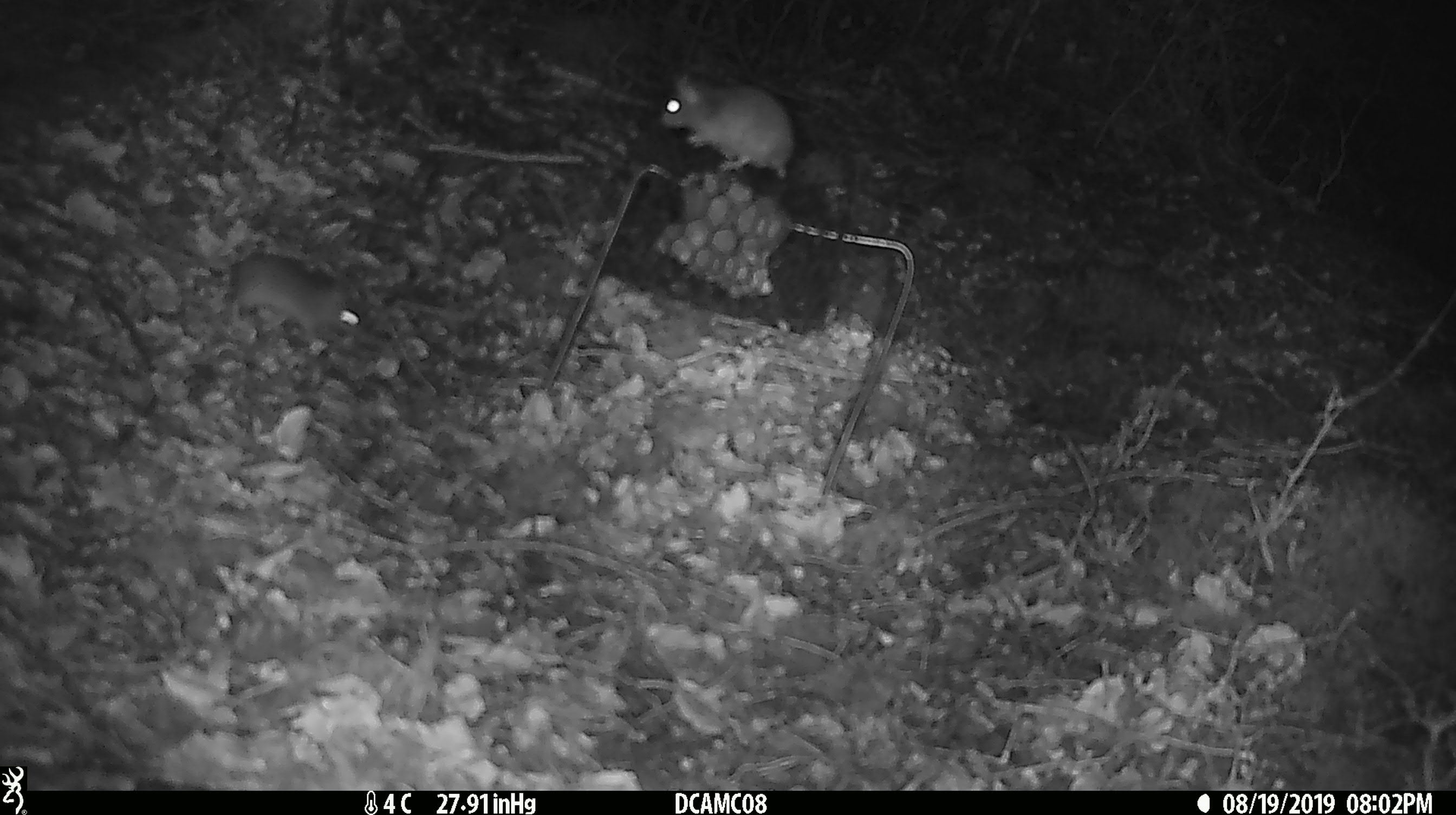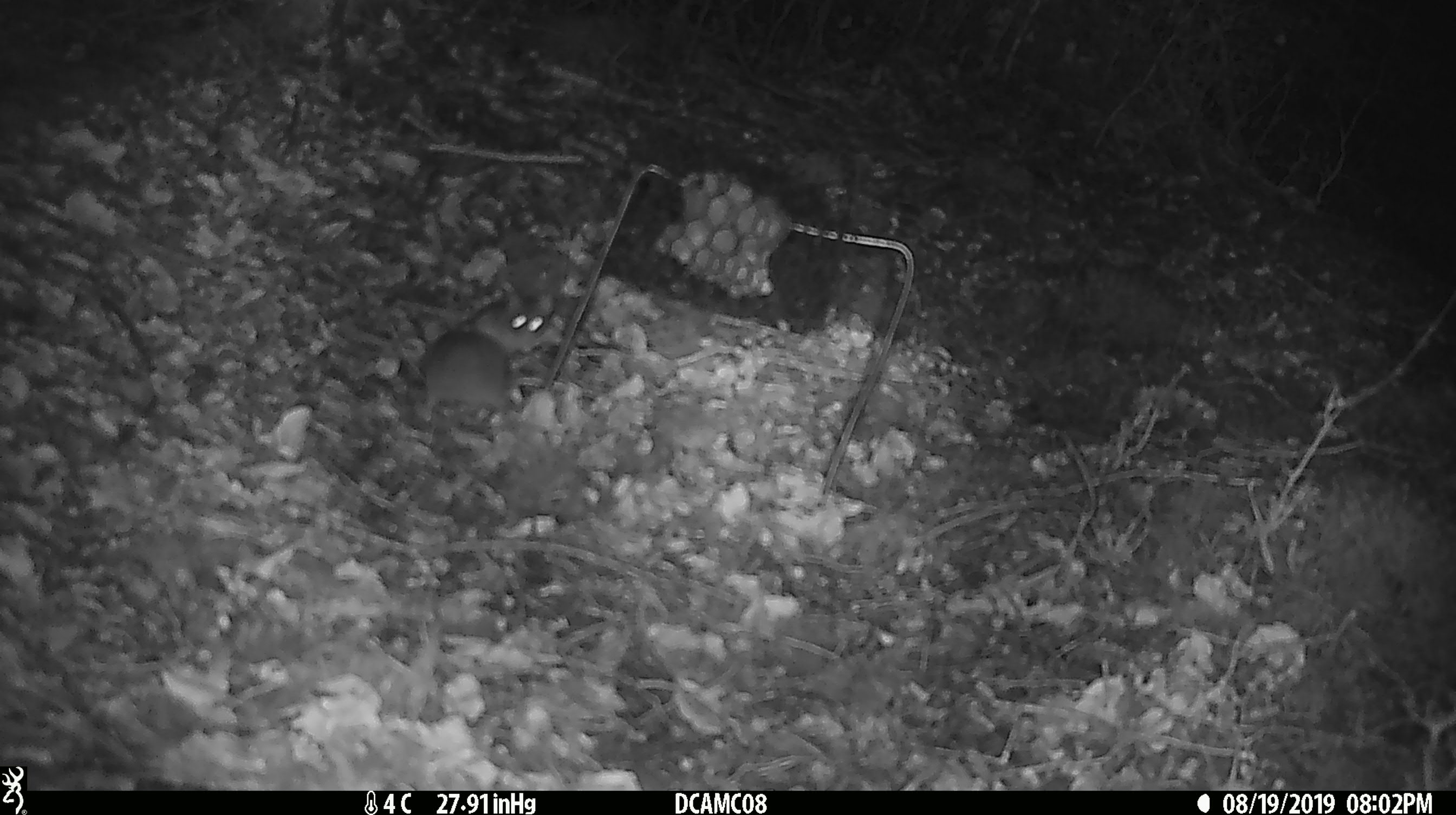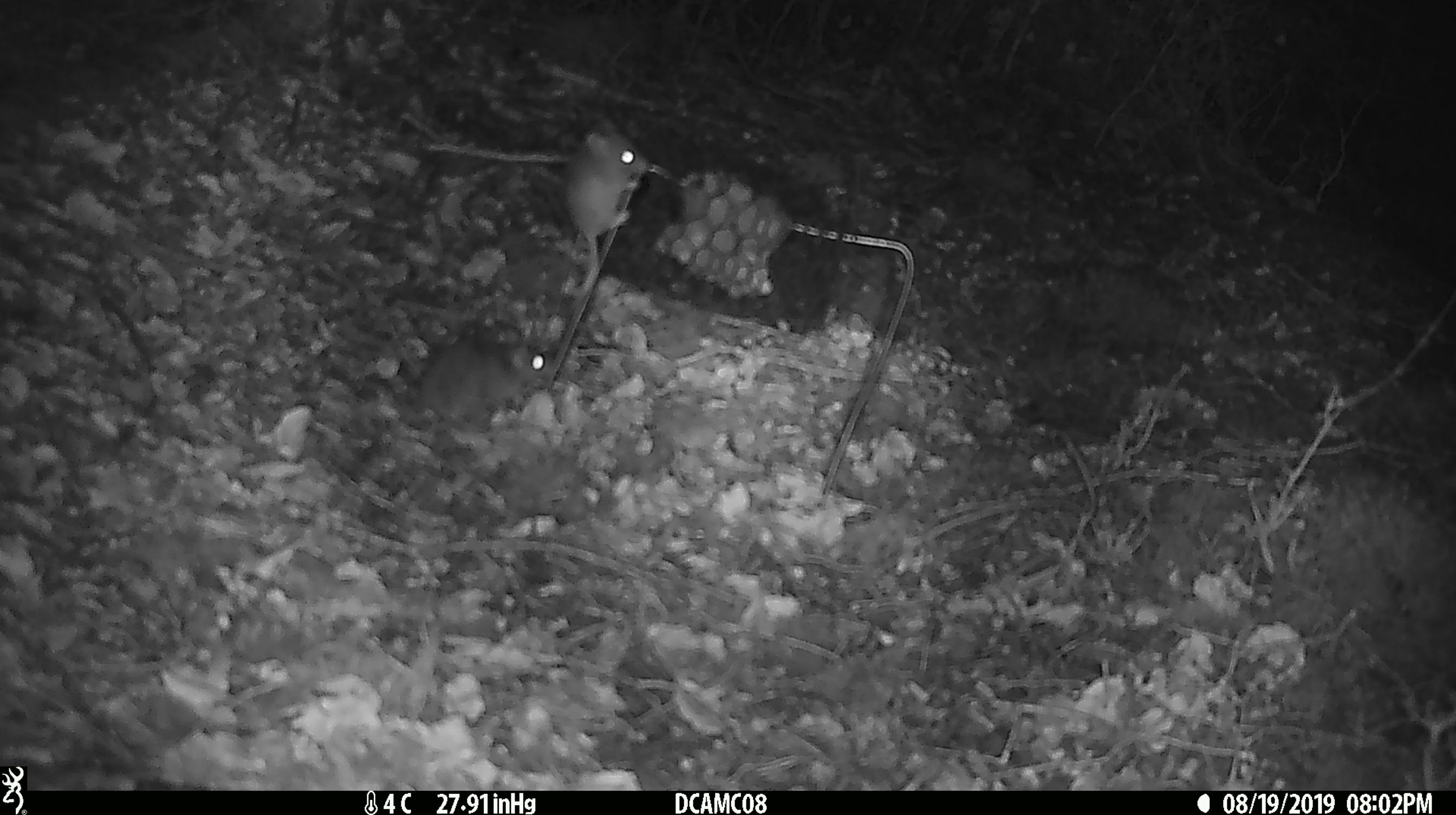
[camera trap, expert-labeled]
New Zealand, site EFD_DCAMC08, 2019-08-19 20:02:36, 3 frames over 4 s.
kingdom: Animalia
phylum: Chordata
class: Mammalia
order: Rodentia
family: Muridae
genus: Mus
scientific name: Mus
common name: mouse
Mouse (Mus).